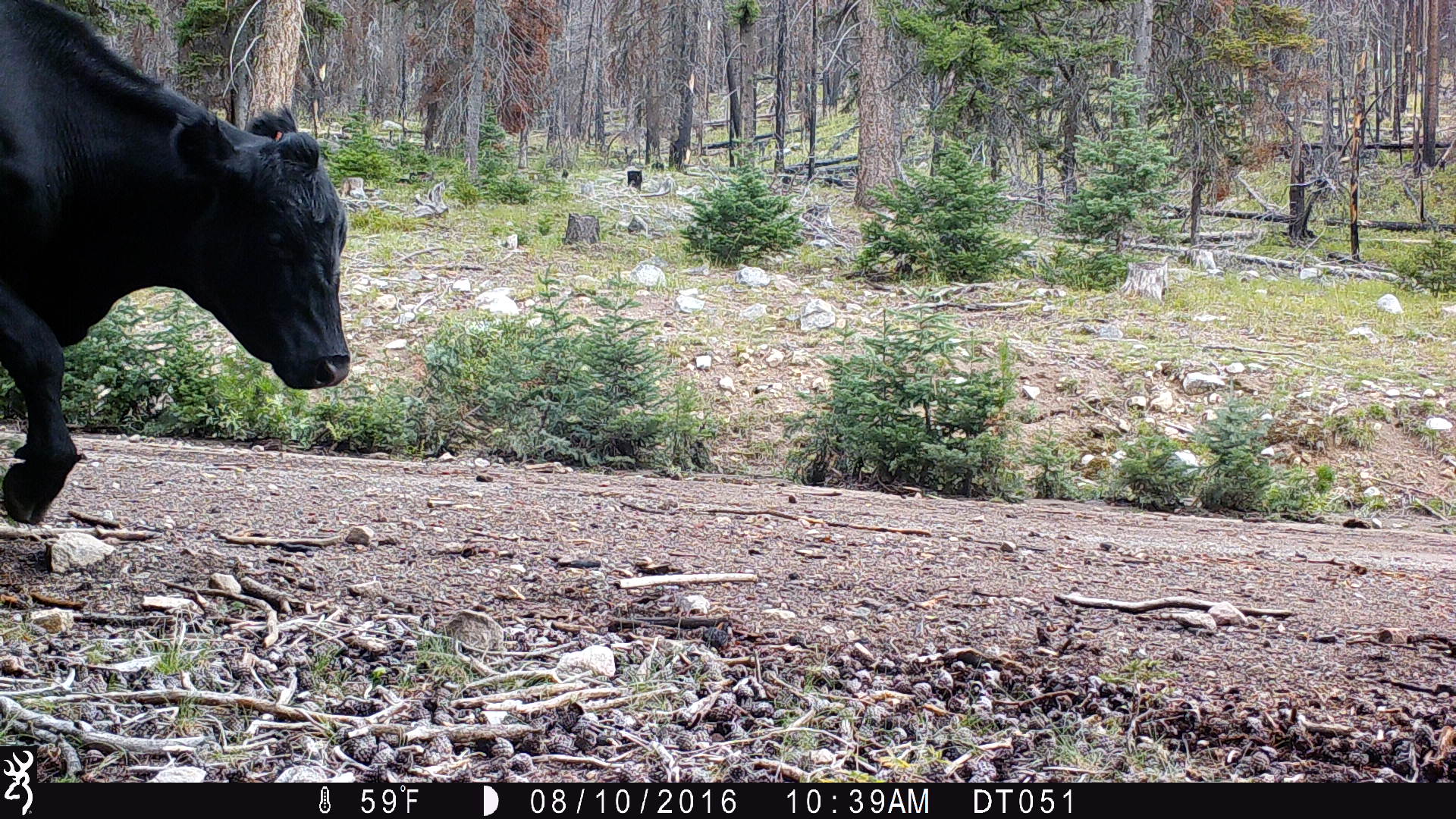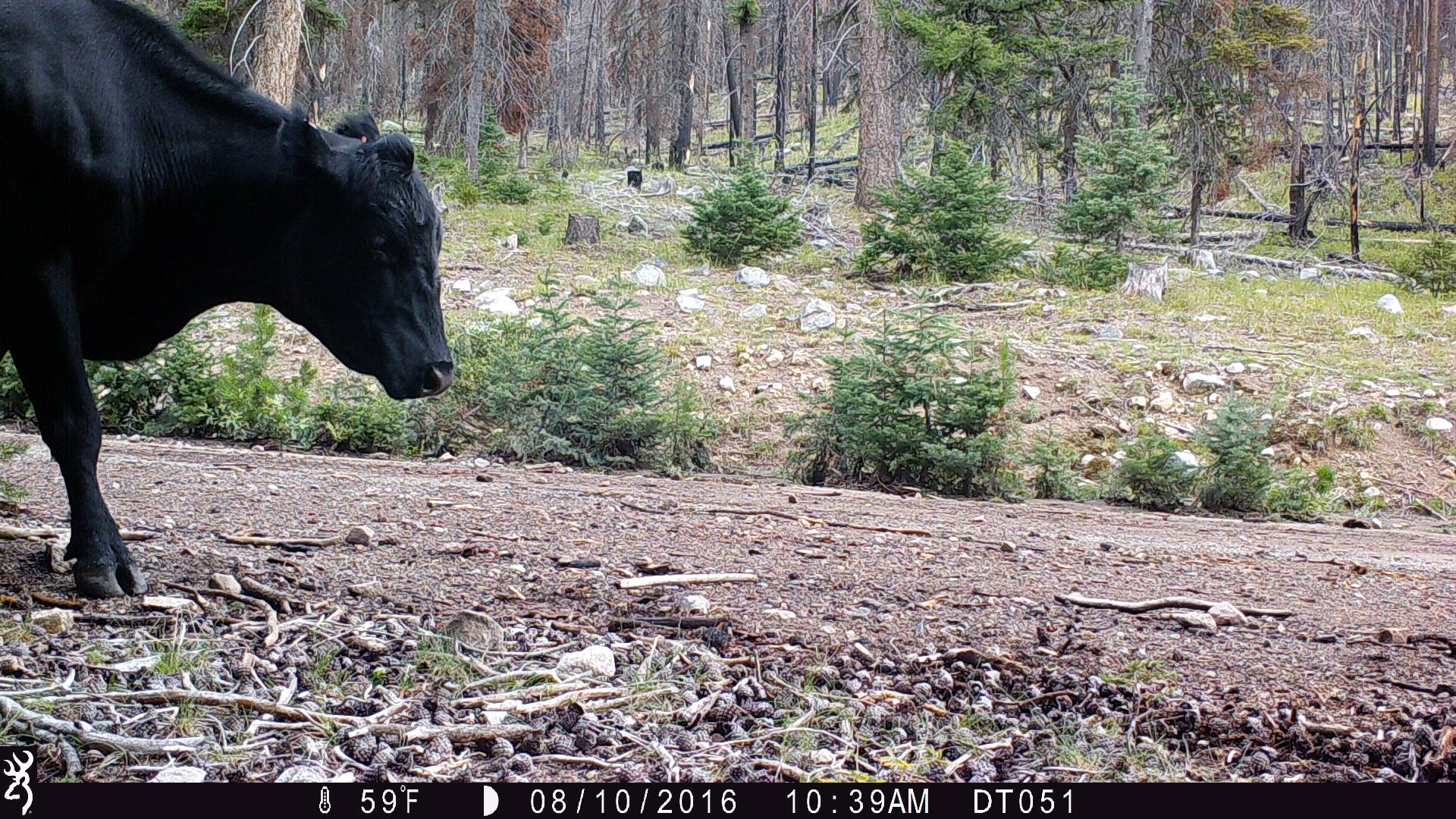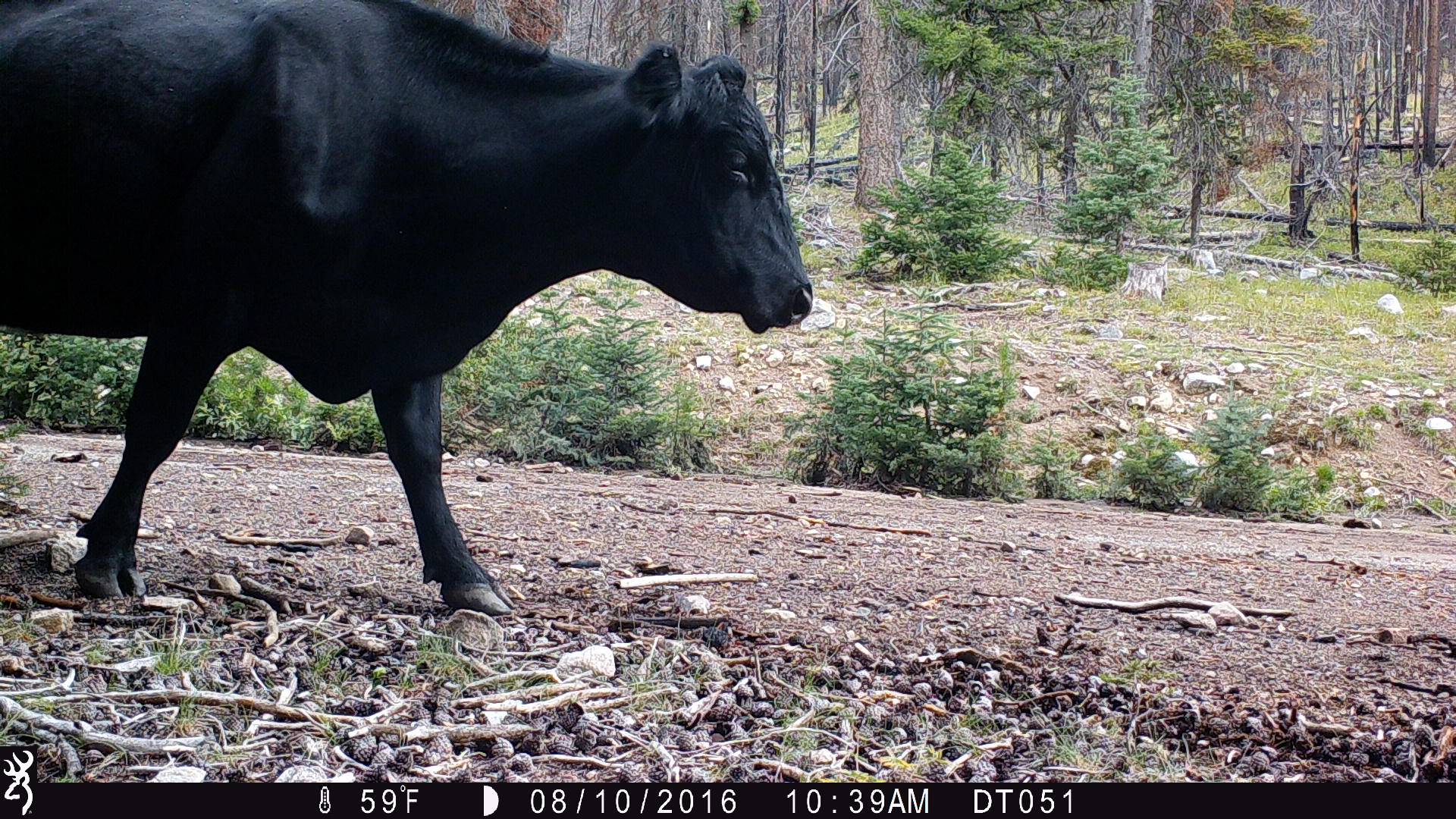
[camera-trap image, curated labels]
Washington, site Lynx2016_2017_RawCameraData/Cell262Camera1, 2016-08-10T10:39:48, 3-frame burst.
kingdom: Animalia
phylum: Chordata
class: Mammalia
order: Artiodactyla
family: Bovidae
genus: Bos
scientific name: Bos taurus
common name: domestic cattle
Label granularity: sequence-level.